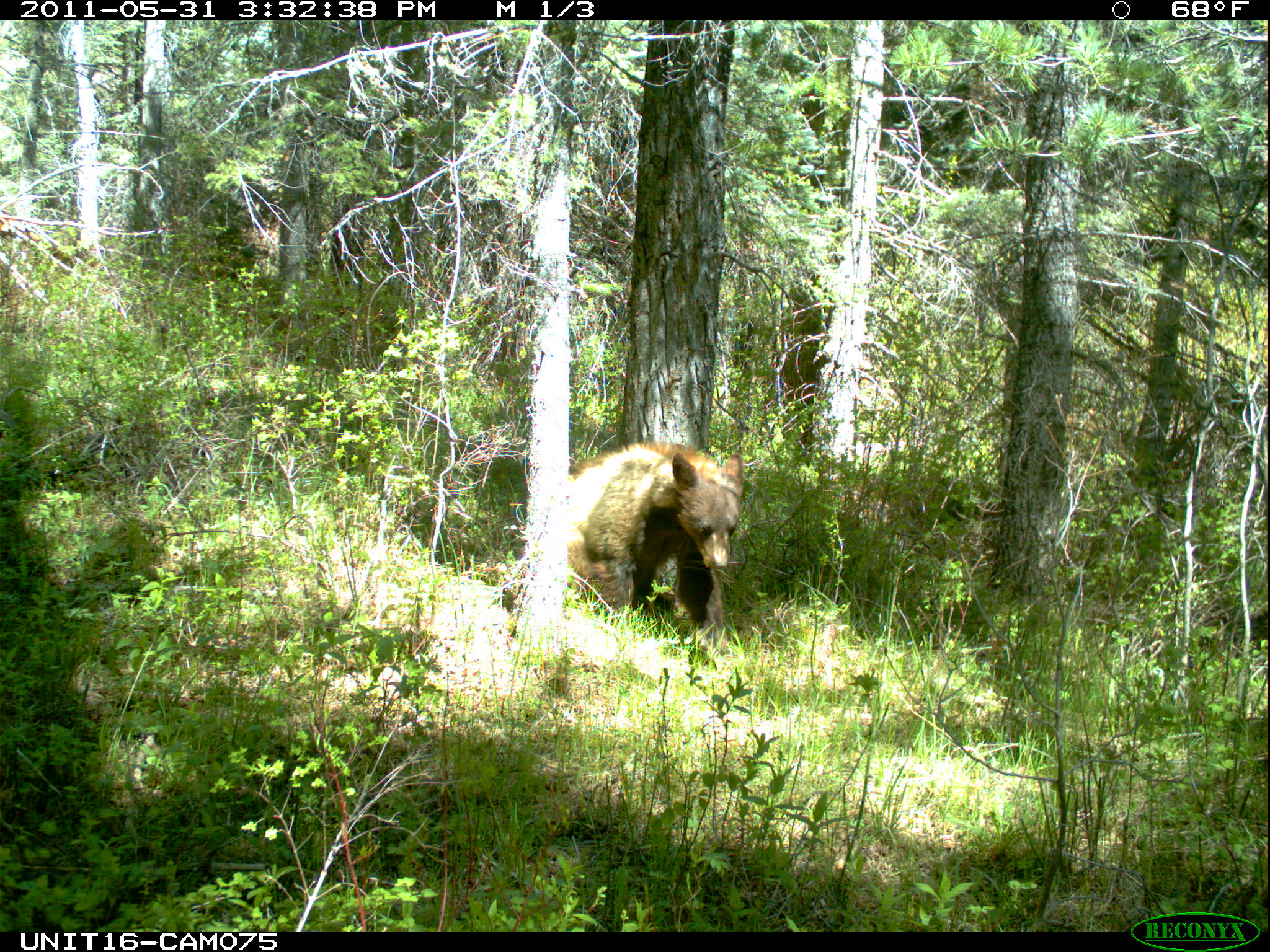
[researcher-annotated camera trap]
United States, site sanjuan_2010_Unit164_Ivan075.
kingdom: Animalia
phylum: Chordata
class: Mammalia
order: Carnivora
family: Ursidae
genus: Ursus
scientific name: Ursus americanus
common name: american black bear